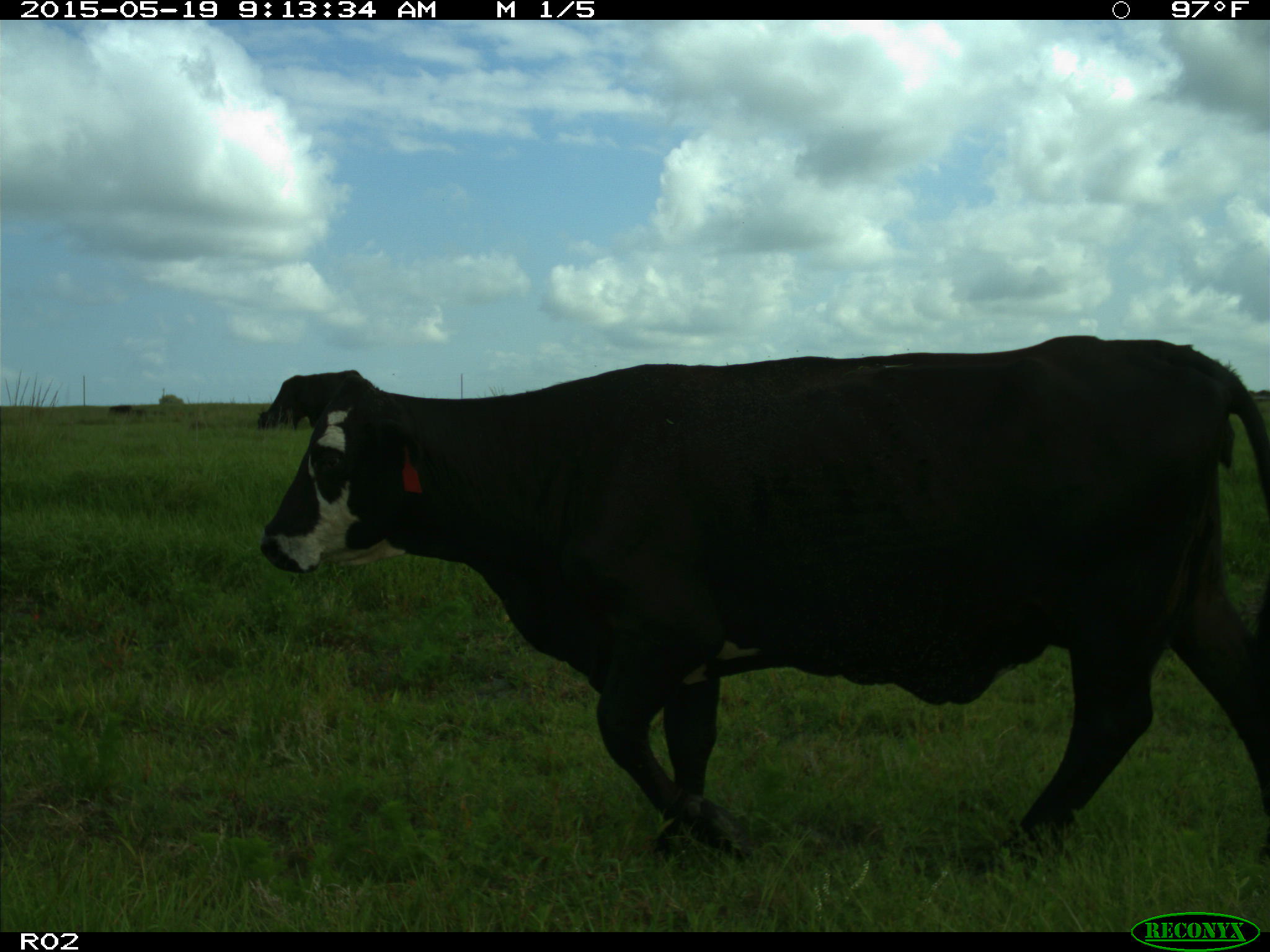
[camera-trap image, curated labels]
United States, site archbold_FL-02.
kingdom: Animalia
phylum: Chordata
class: Mammalia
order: Artiodactyla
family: Bovidae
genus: Bos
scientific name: Bos taurus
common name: domestic cow